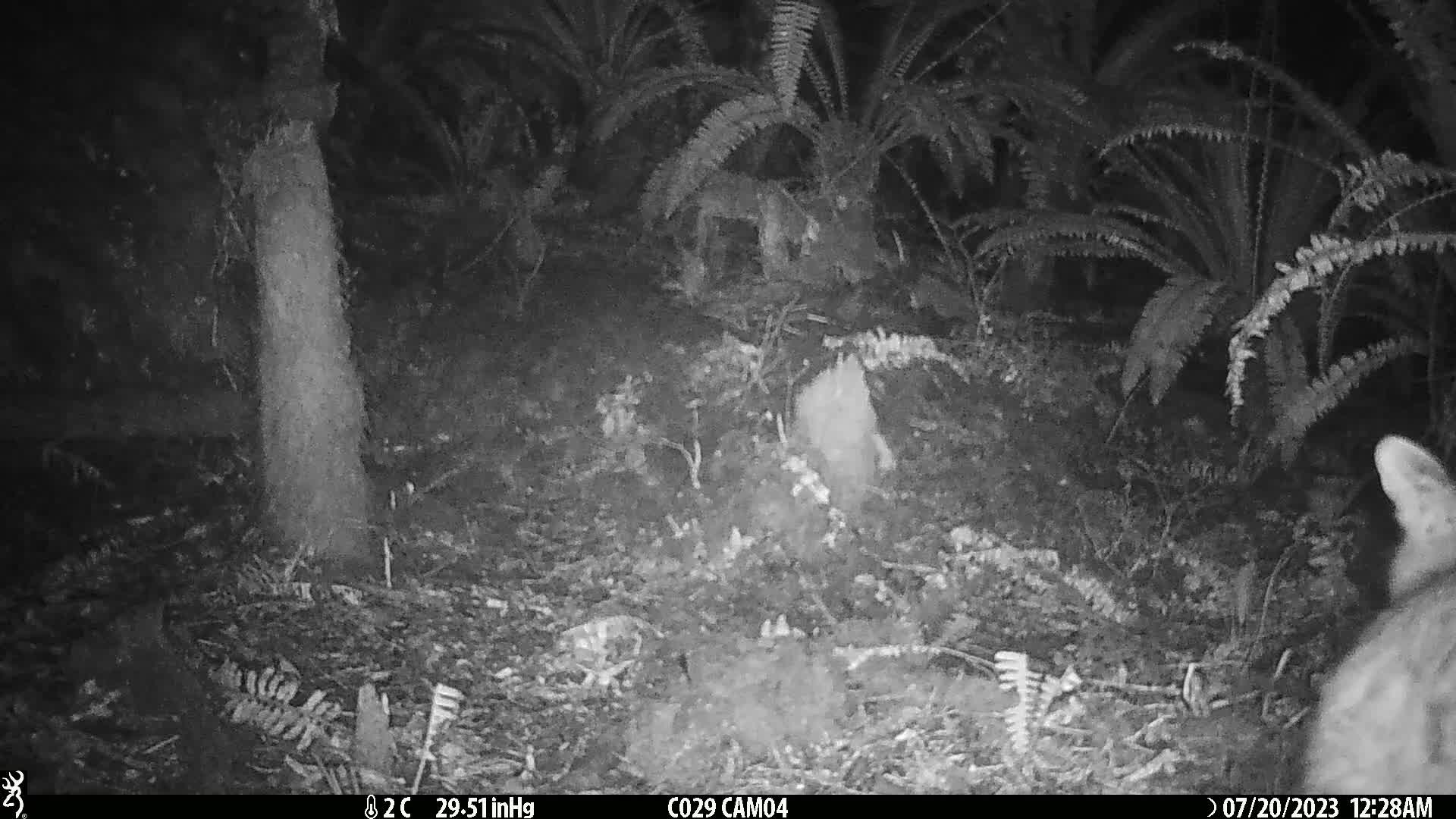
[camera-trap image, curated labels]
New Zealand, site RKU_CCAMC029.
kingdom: Animalia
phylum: Chordata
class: Mammalia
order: Diprotodontia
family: Phalangeridae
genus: Trichosurus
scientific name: Trichosurus vulpecula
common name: common brushtail possum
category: possum